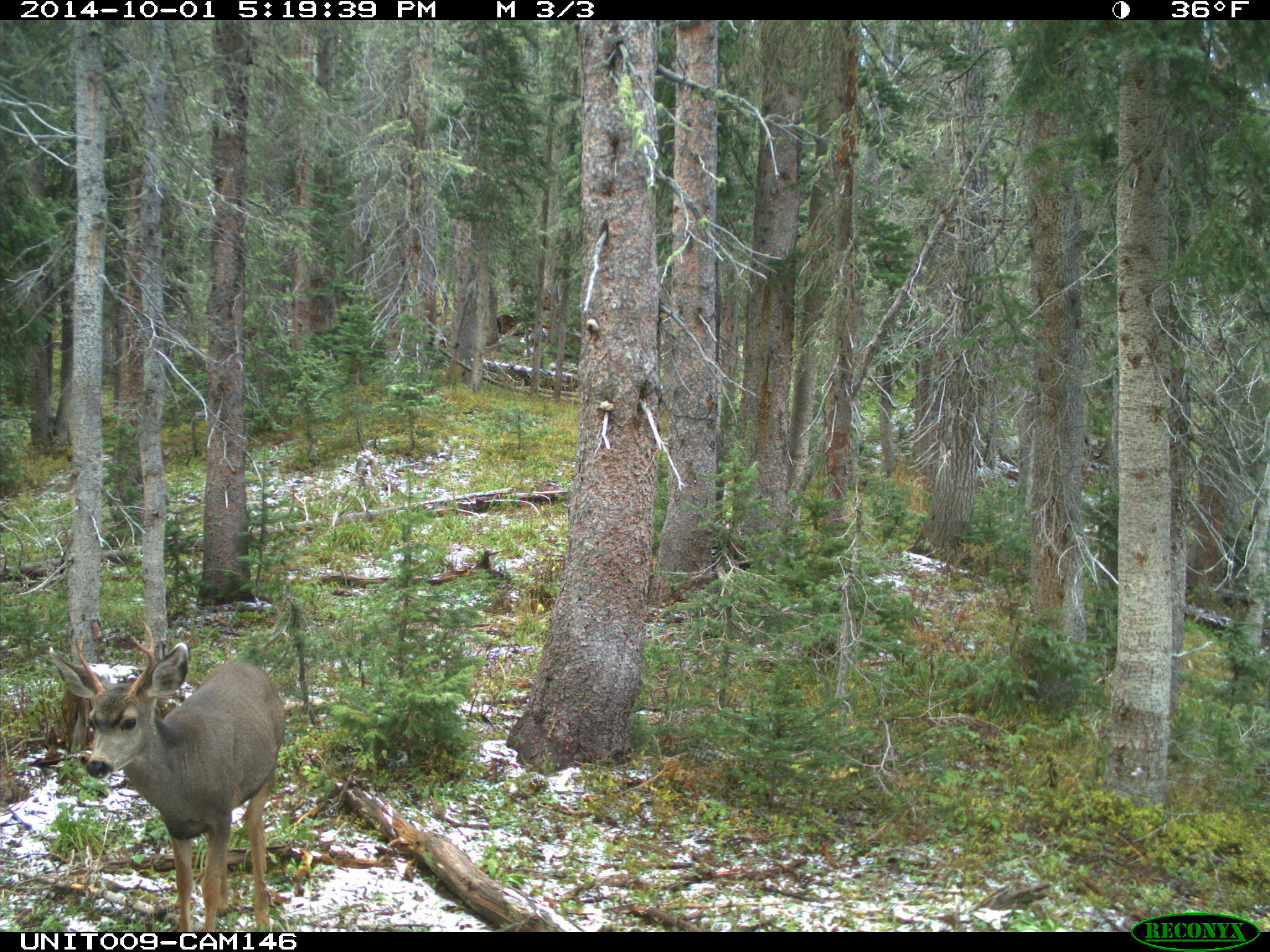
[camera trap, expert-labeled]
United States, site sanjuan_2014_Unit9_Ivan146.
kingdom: Animalia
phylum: Chordata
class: Mammalia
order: Artiodactyla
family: Cervidae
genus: Odocoileus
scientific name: Odocoileus hemionus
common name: mule deer